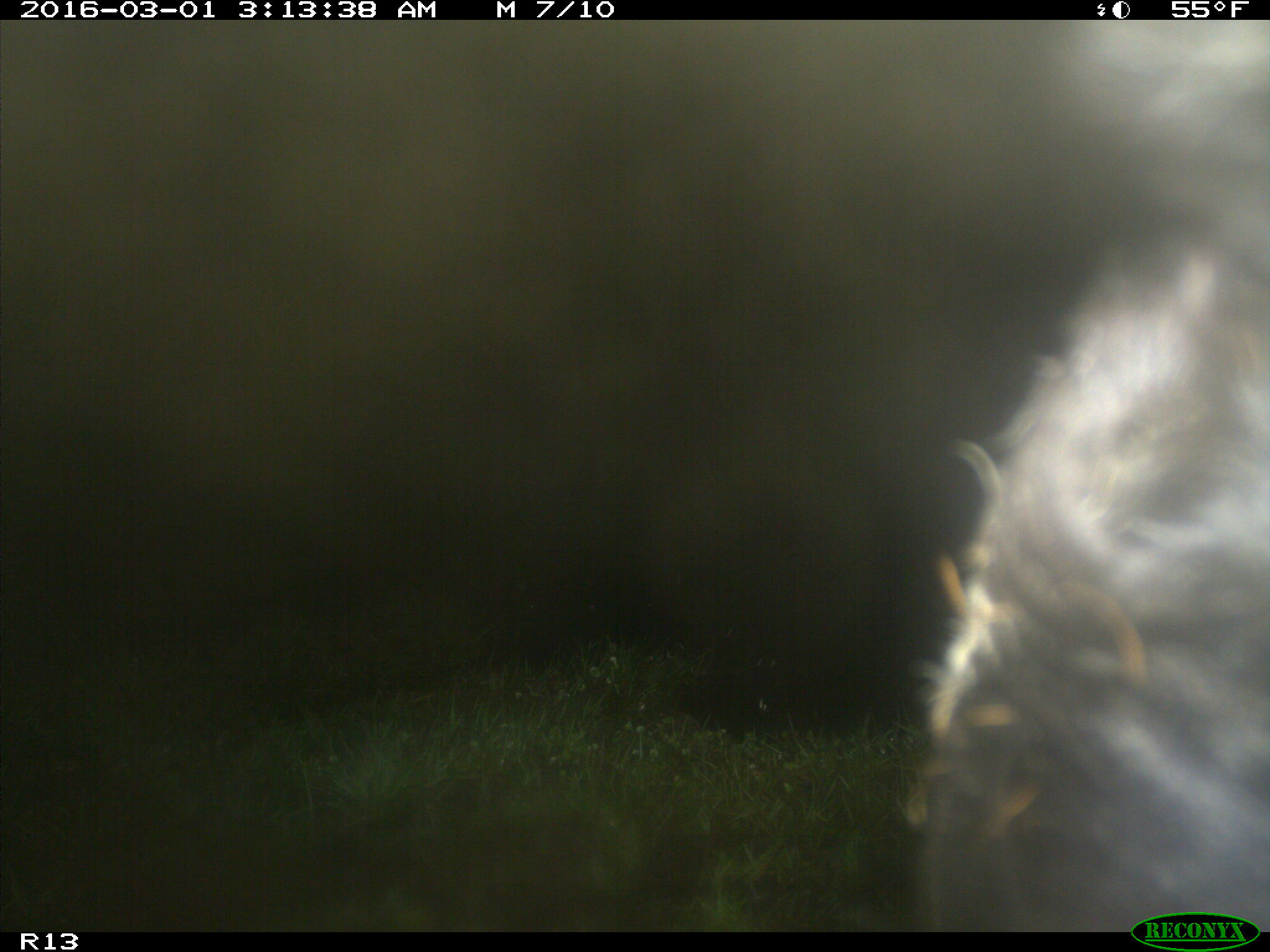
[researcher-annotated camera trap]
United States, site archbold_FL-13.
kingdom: Animalia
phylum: Chordata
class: Mammalia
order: Artiodactyla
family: Bovidae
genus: Bos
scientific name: Bos taurus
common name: domestic cow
Bos taurus (domestic cow).